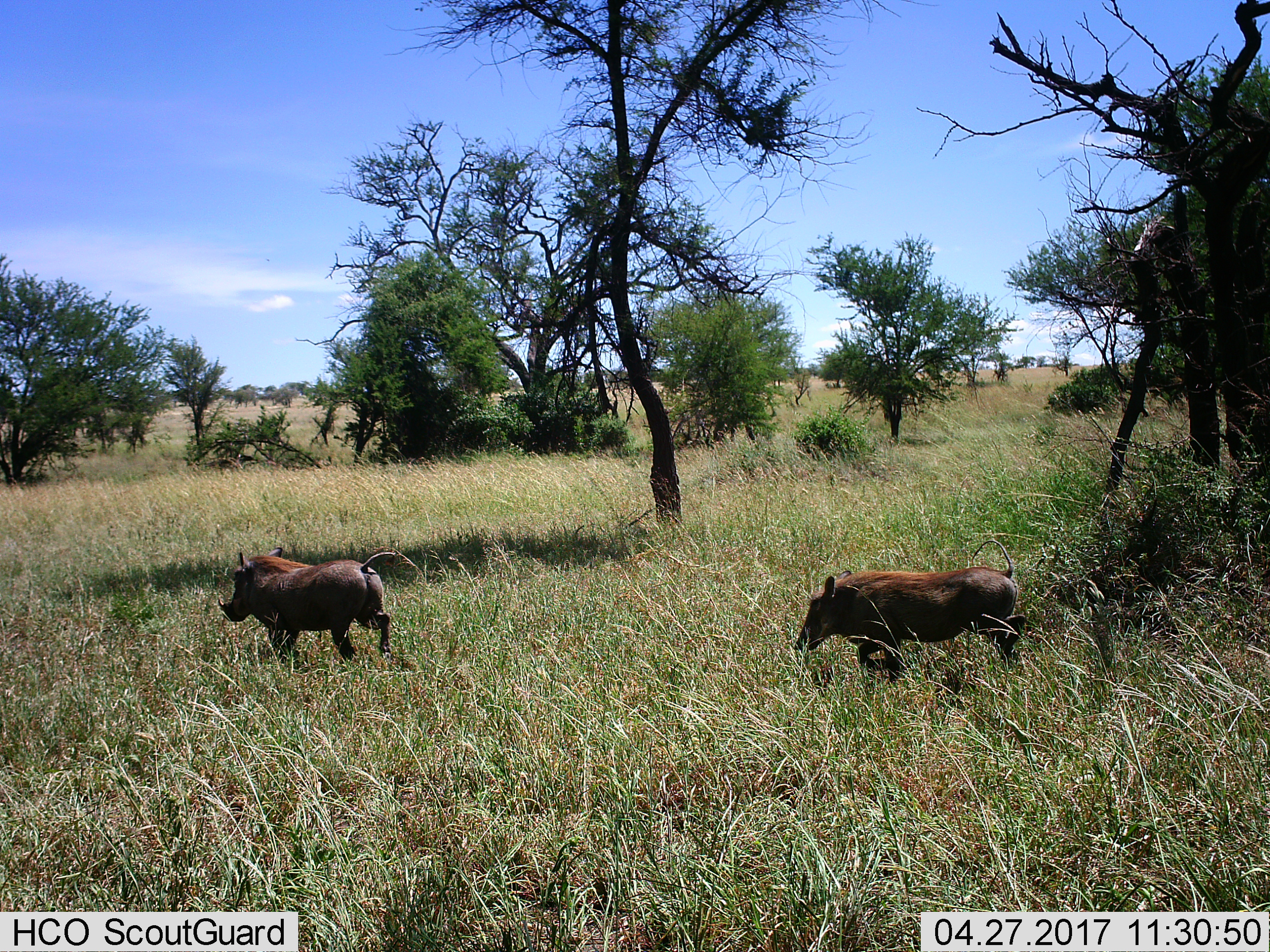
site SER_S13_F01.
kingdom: Animalia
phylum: Chordata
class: Mammalia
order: Artiodactyla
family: Suidae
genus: Phacochoerus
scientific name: Phacochoerus africanus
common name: warthog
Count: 2.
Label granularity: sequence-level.